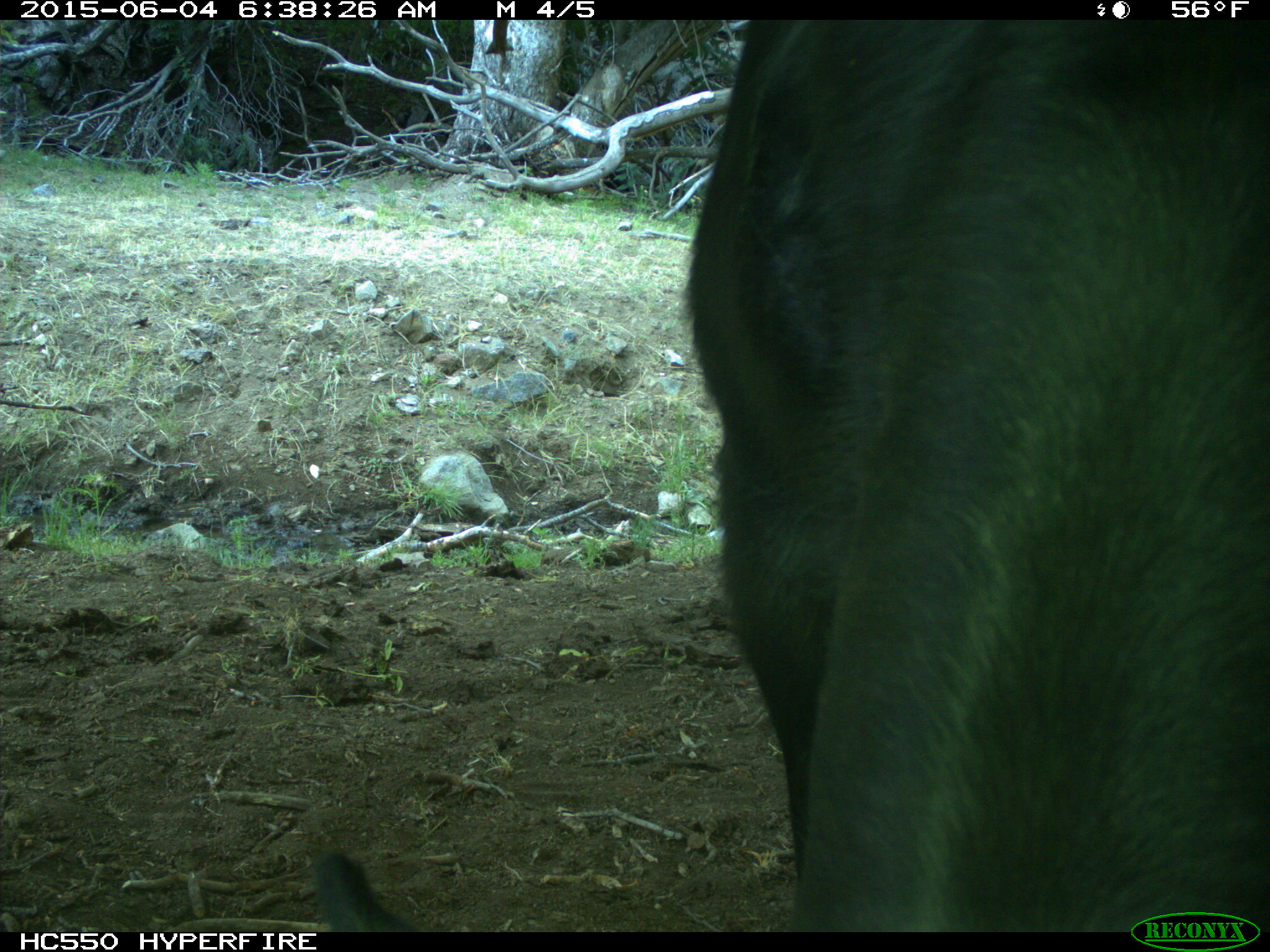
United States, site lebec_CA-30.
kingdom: Animalia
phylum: Chordata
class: Mammalia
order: Artiodactyla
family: Bovidae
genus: Bos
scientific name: Bos taurus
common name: domestic cow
Bos taurus (domestic cow).